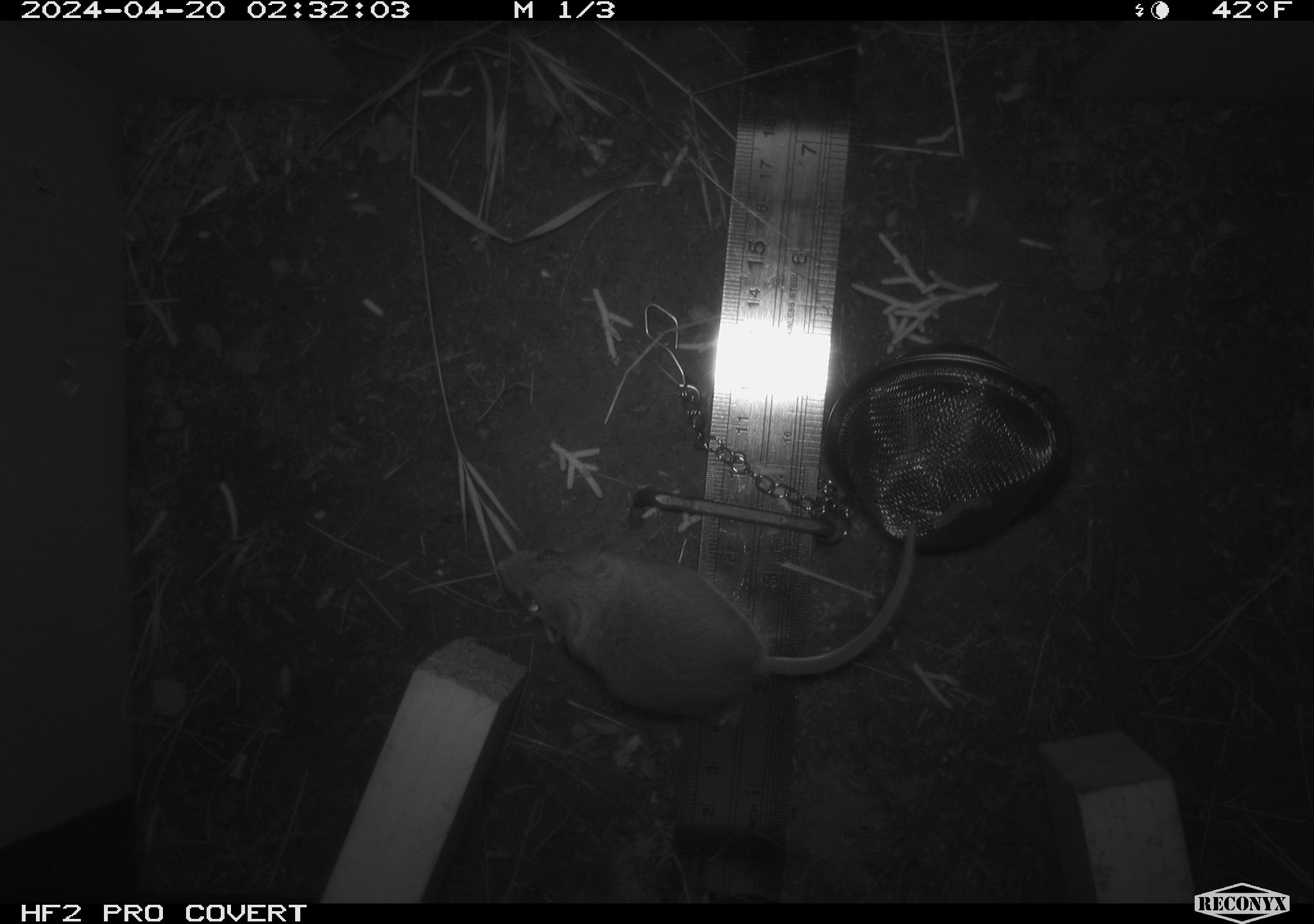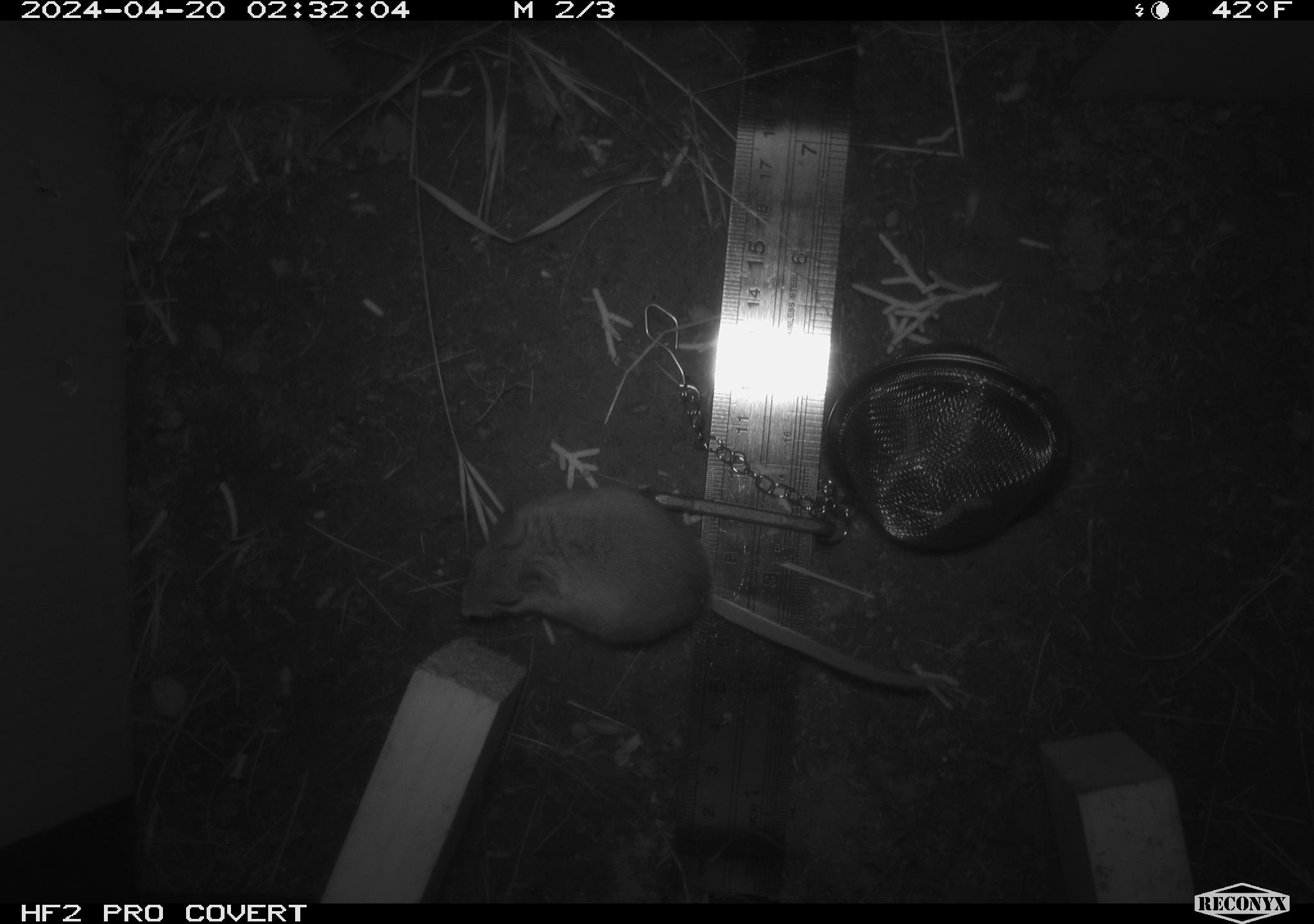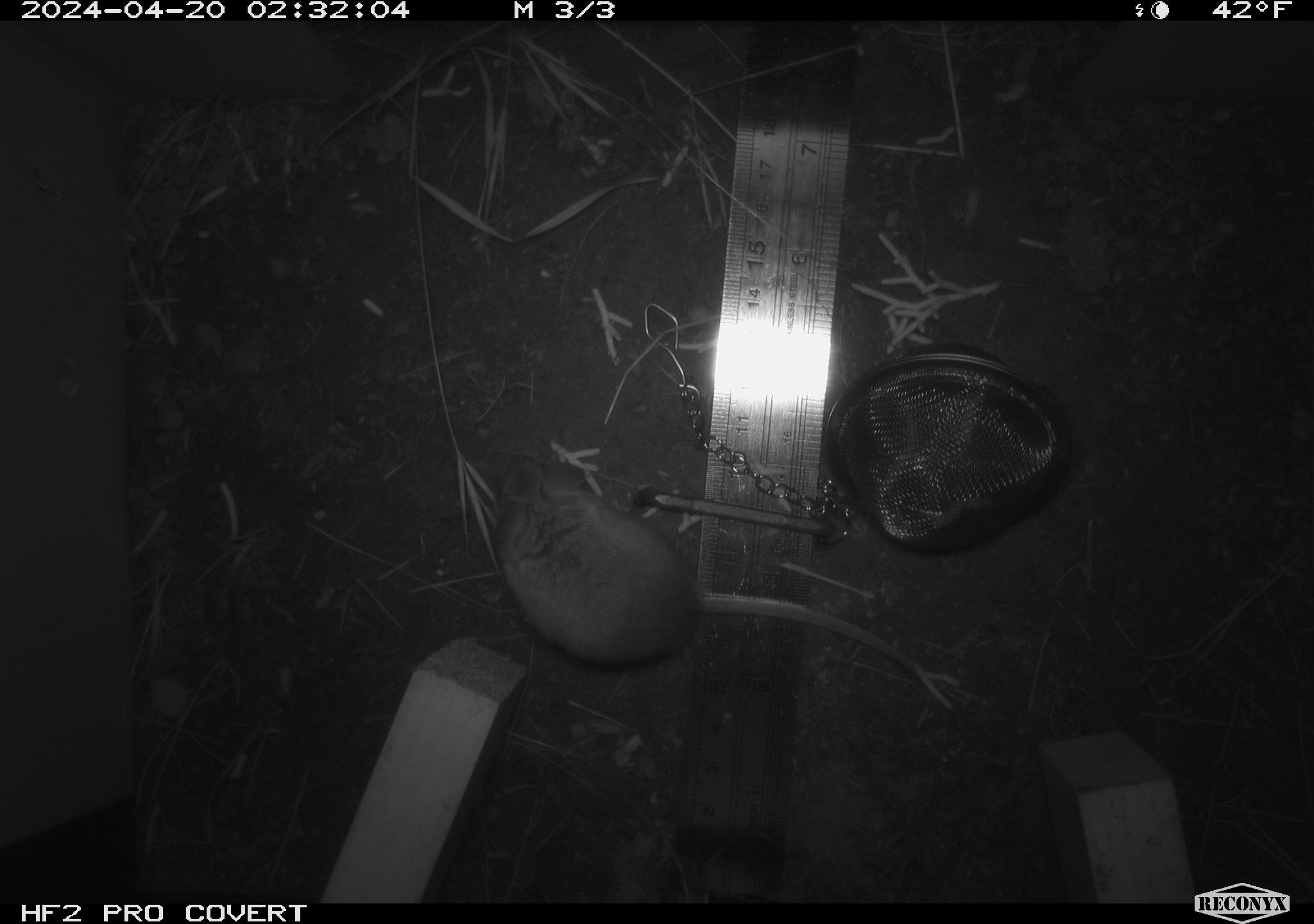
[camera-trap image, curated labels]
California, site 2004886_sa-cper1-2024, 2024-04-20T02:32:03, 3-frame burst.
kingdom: Animalia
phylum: Chordata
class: Mammalia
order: Rodentia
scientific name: Rodentia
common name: rodent